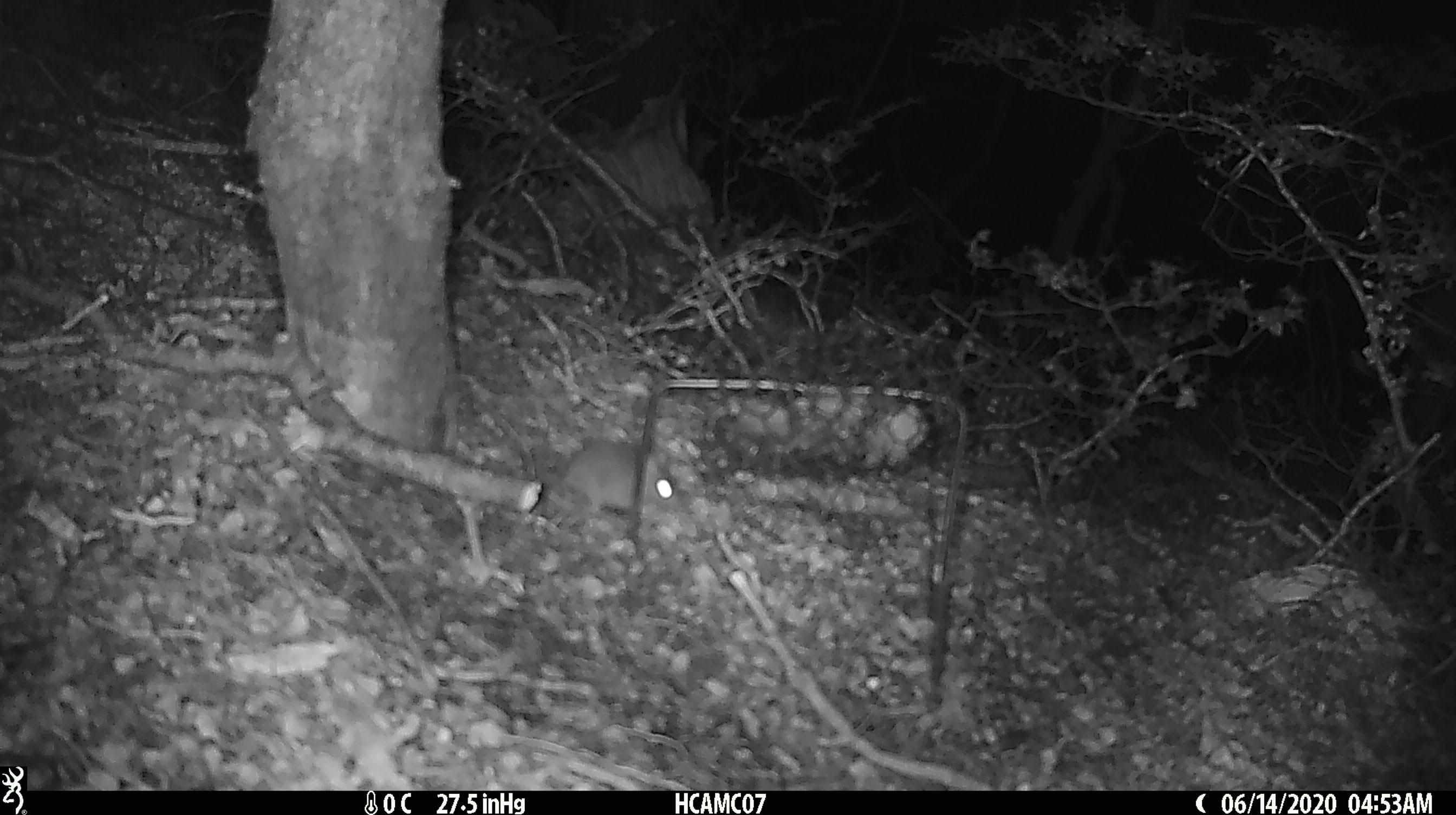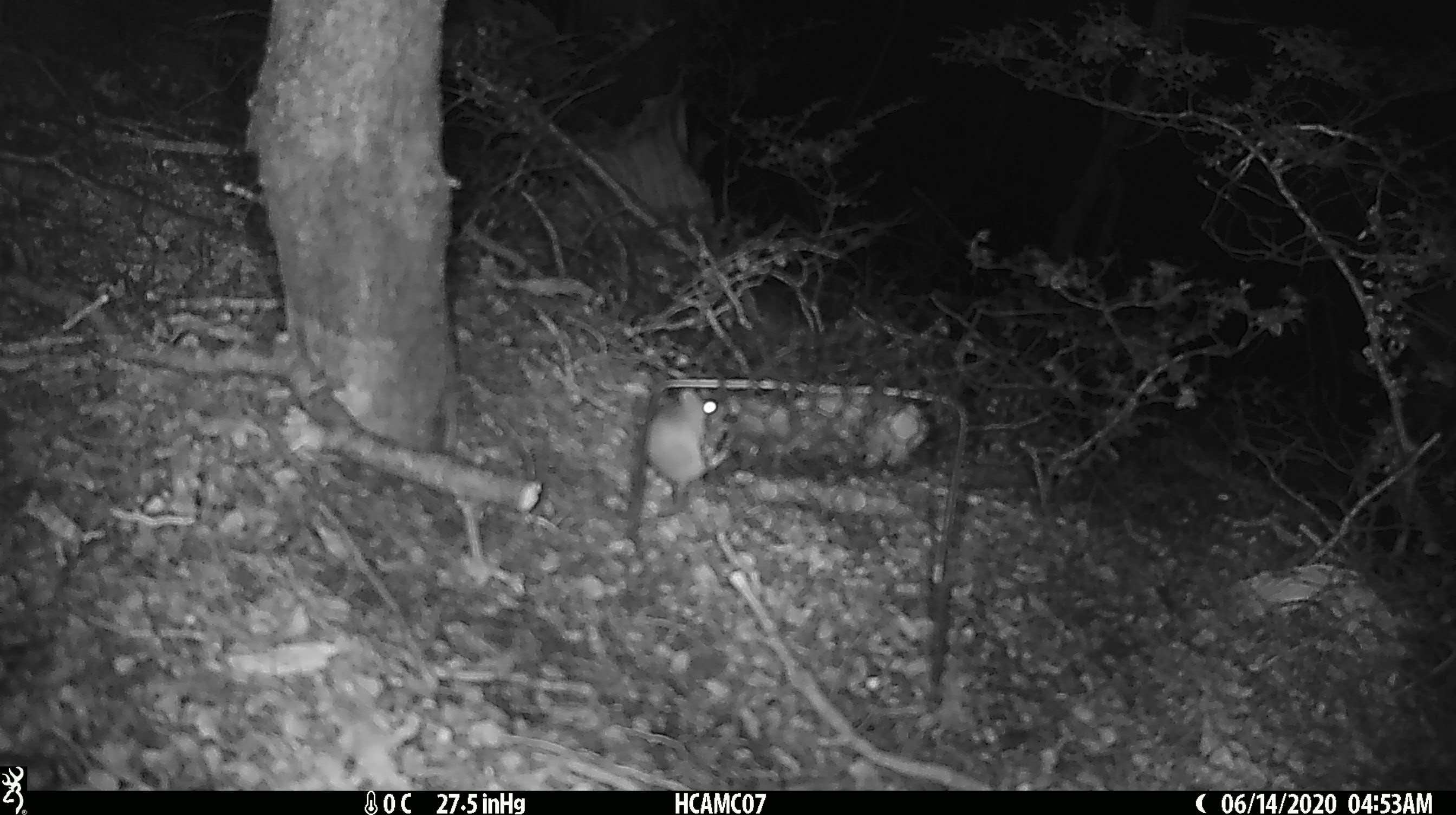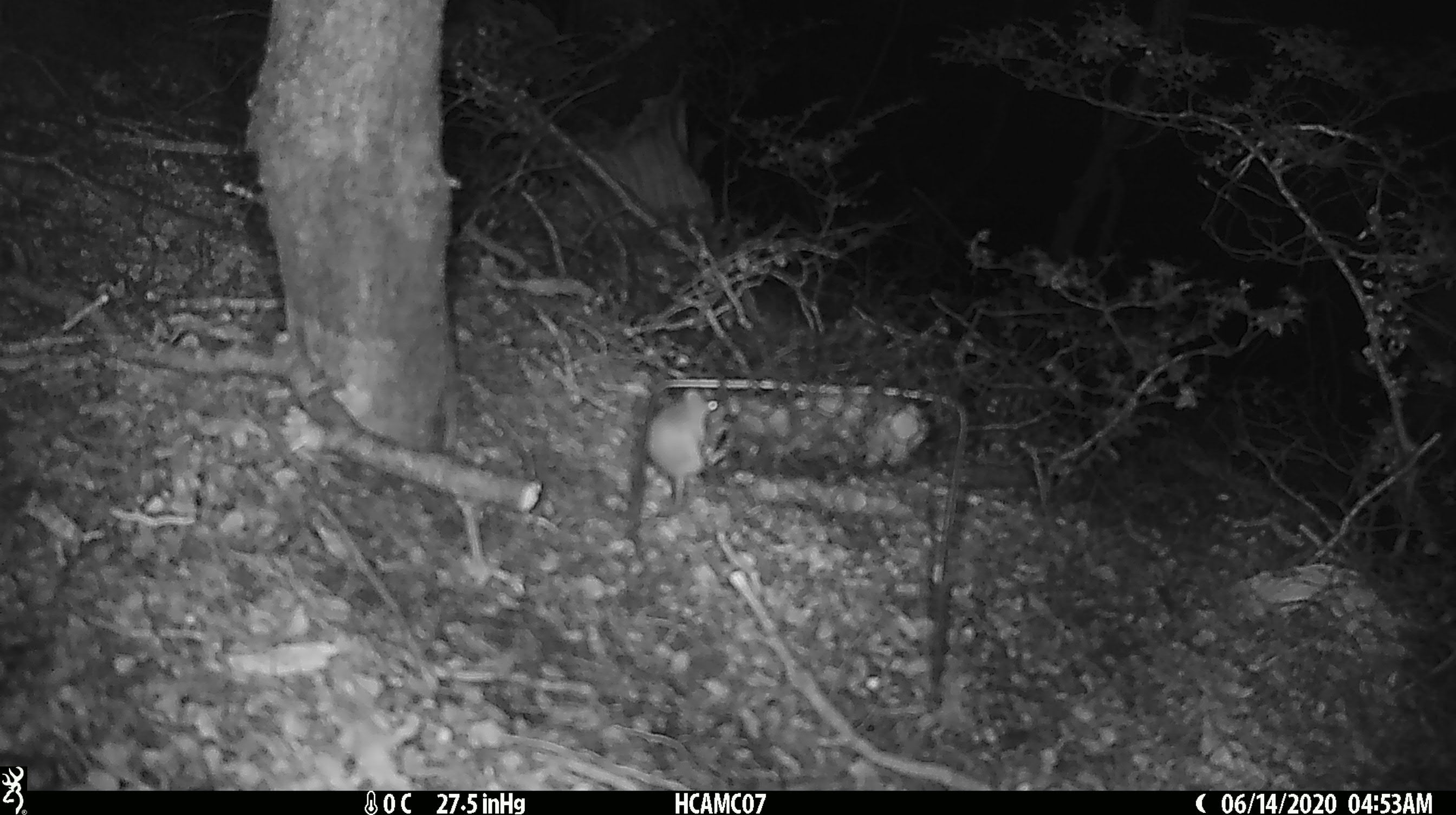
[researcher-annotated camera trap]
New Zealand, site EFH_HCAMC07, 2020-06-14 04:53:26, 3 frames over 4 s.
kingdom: Animalia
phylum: Chordata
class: Mammalia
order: Rodentia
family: Muridae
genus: Mus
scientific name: Mus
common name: mouse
Mouse (Mus).